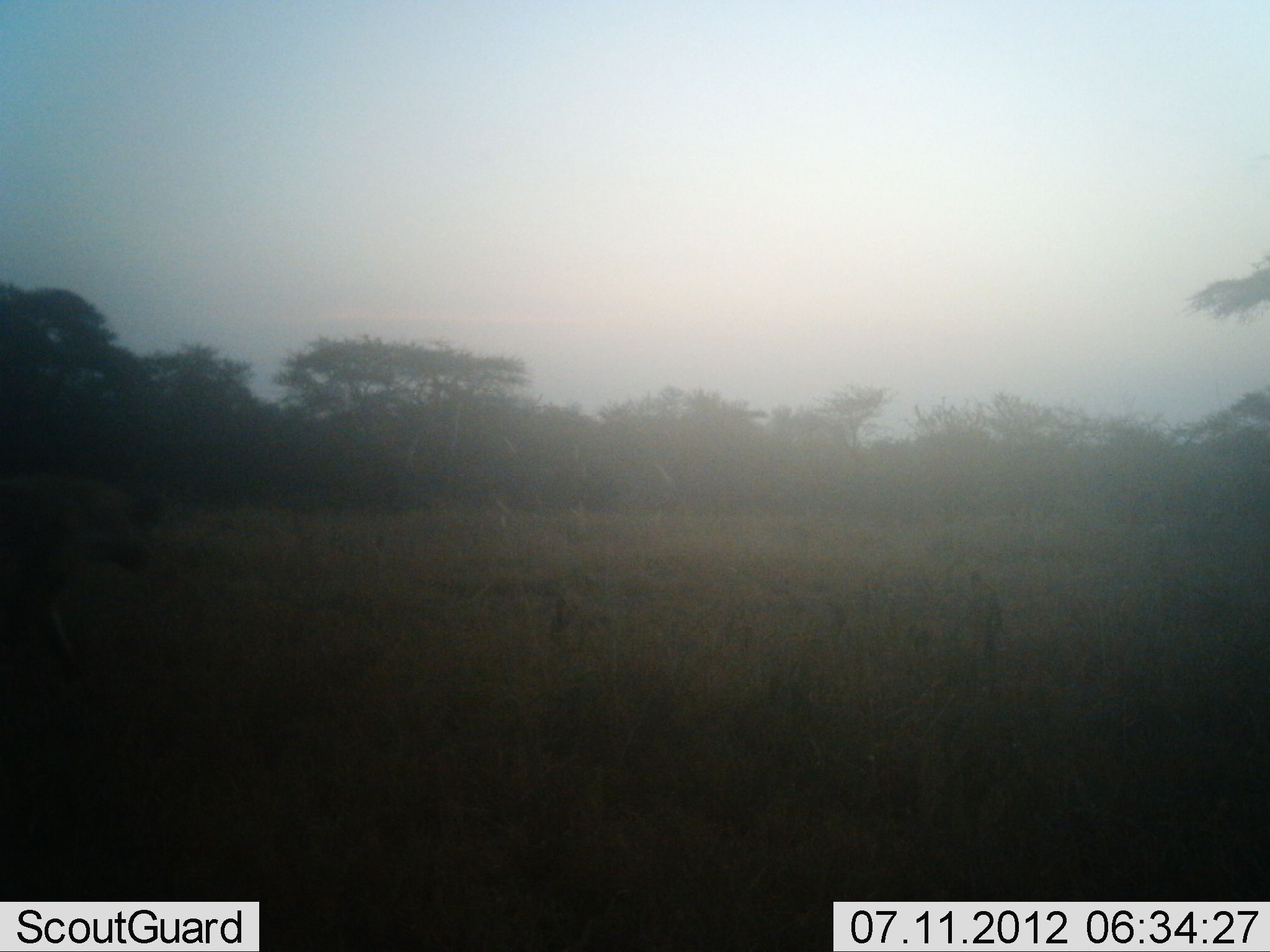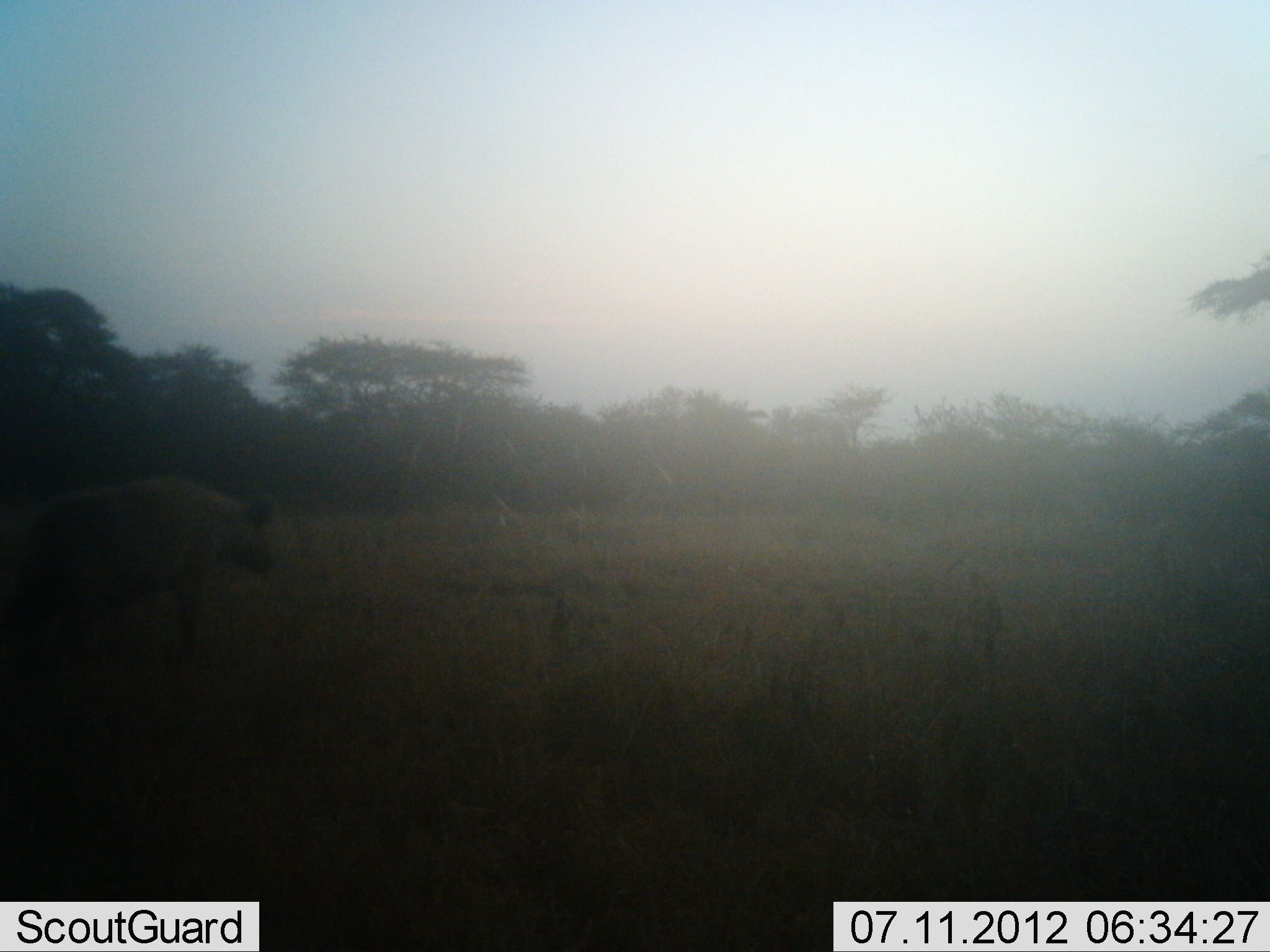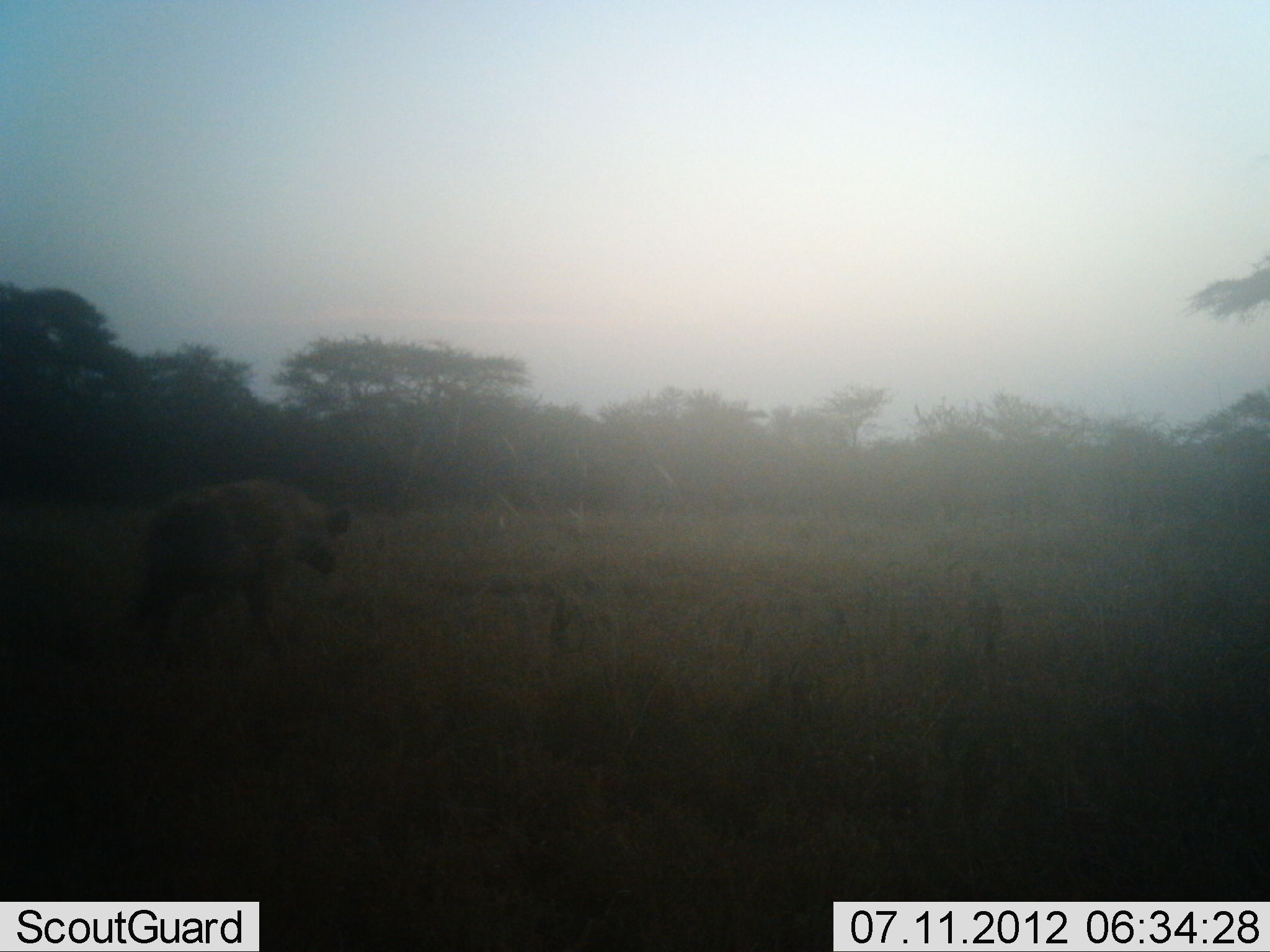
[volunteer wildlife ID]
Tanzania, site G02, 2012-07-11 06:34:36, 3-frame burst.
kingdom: Animalia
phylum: Chordata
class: Mammalia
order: Carnivora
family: Hyaenidae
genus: Crocuta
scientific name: Crocuta crocuta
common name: spotted hyena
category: hyenaspotted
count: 1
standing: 0%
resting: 0%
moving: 100%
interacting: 0%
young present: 0%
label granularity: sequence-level